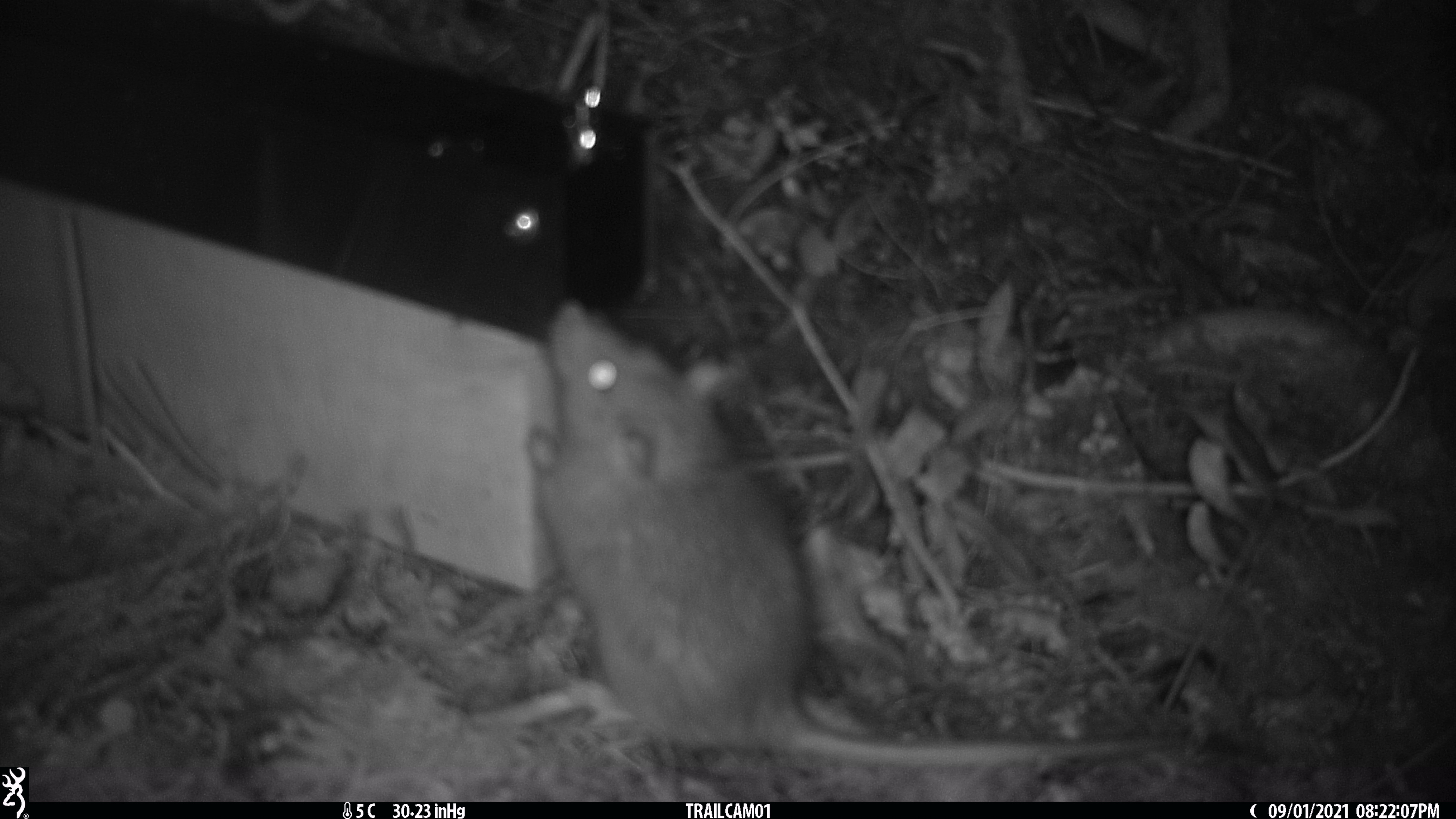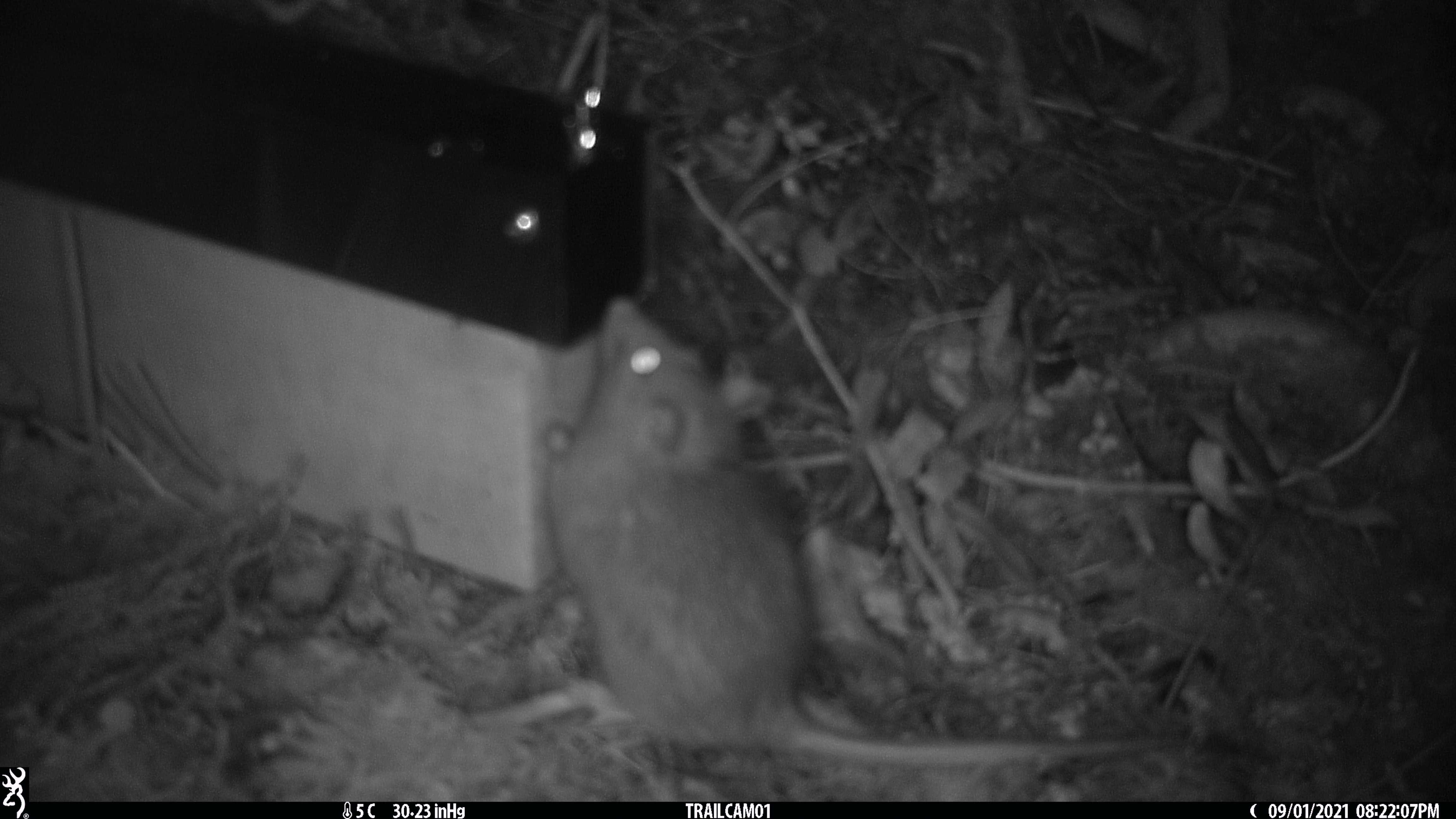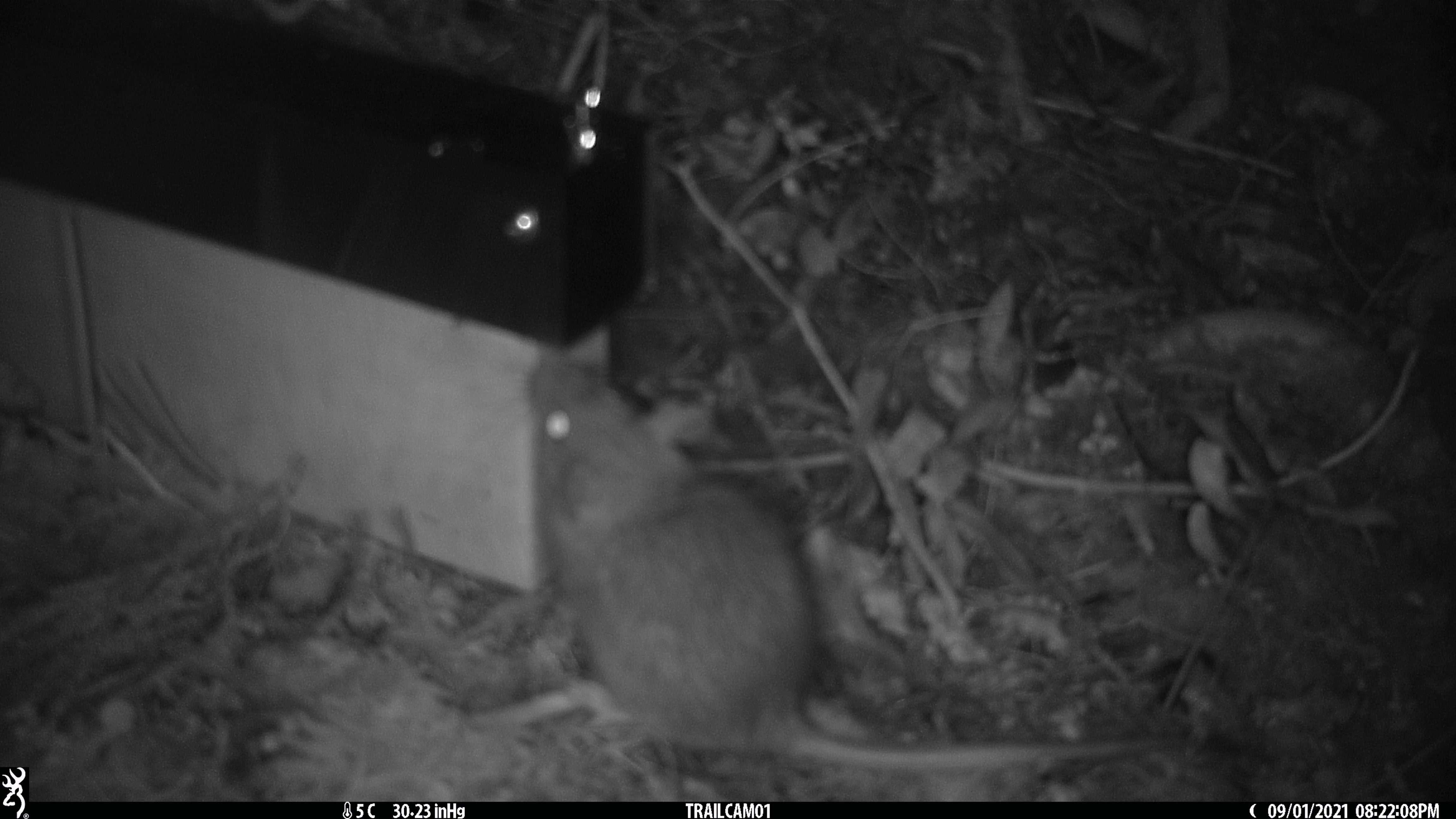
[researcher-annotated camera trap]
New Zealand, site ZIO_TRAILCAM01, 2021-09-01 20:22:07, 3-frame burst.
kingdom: Animalia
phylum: Chordata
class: Mammalia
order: Rodentia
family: Muridae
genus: Rattus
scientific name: Rattus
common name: rat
Rat (Rattus).